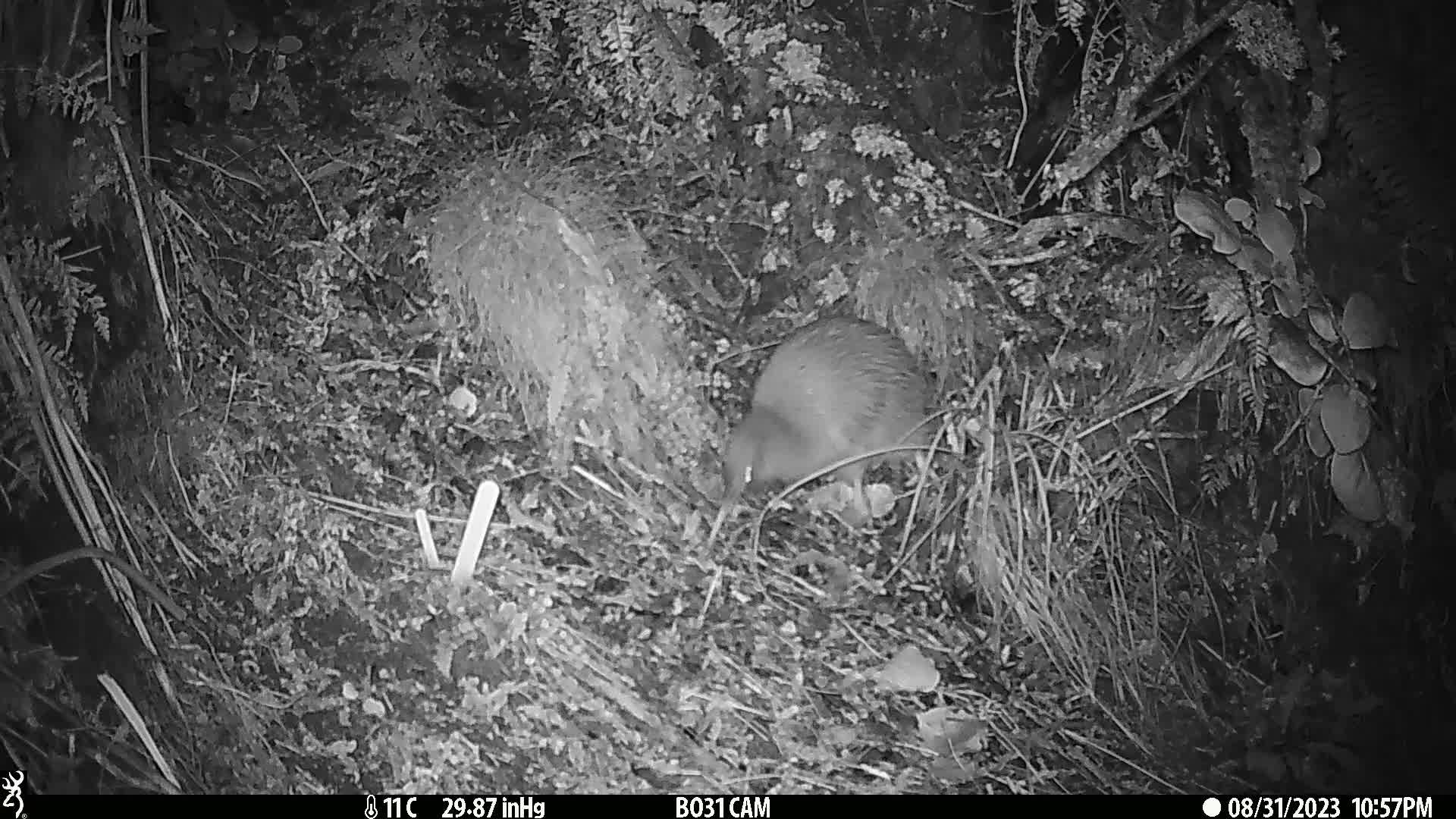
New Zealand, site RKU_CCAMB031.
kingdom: Animalia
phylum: Chordata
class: Aves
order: Apterygiformes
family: Apterygidae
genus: Apteryx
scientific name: Apteryx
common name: kiwi